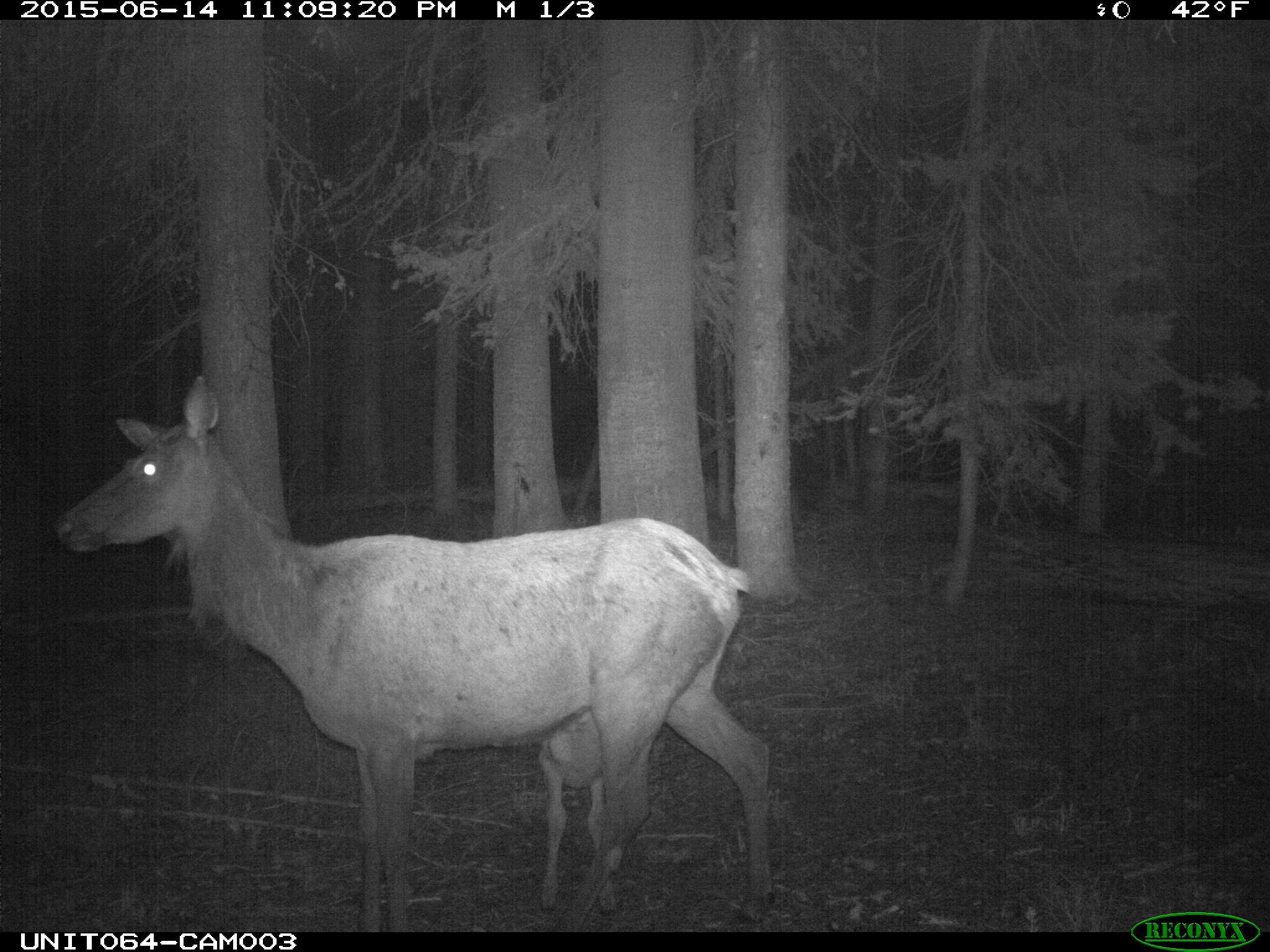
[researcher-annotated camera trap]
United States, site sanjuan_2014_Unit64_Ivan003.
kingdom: Animalia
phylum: Chordata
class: Mammalia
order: Artiodactyla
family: Cervidae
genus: Cervus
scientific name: Cervus elaphus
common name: red deer